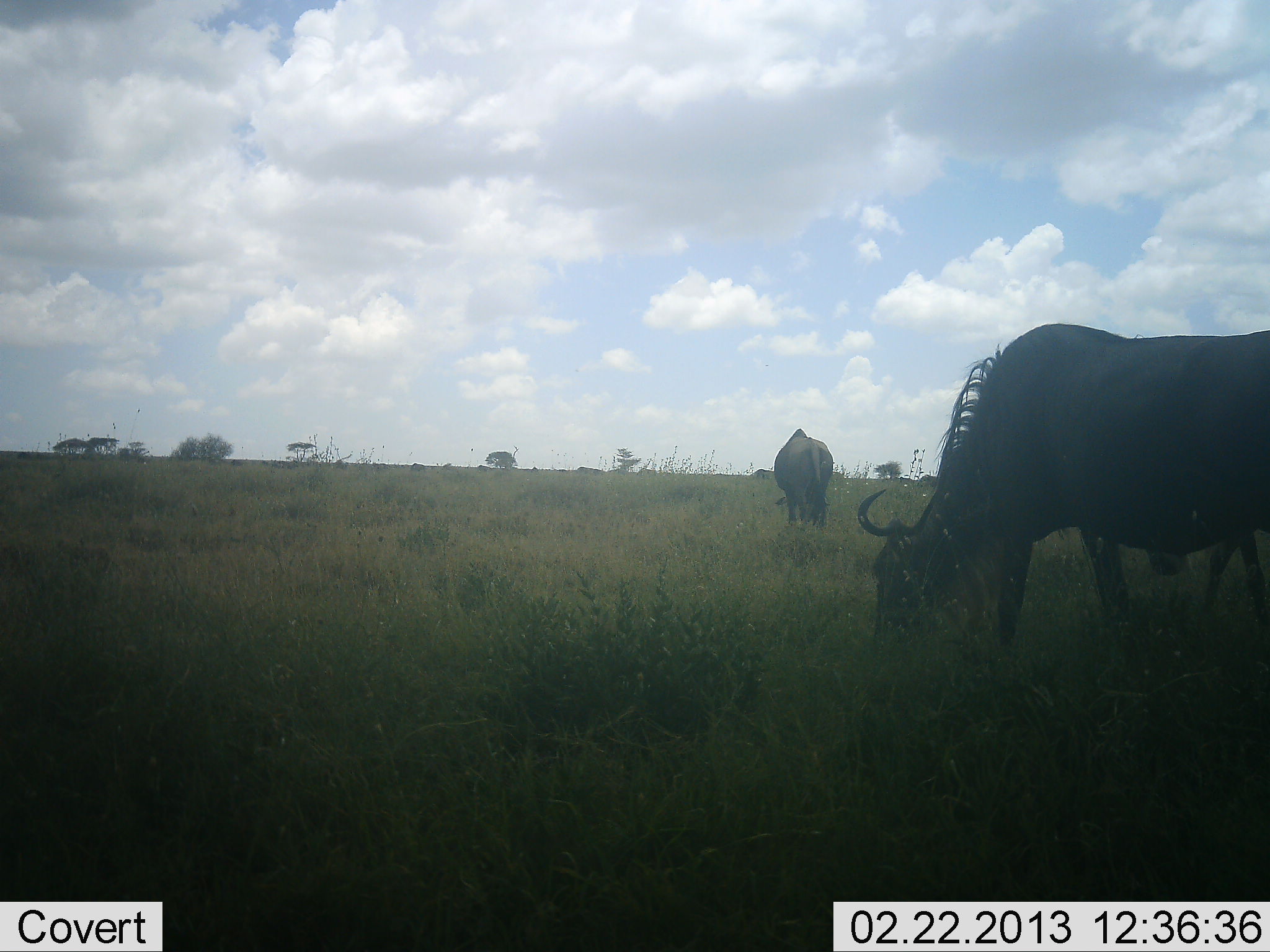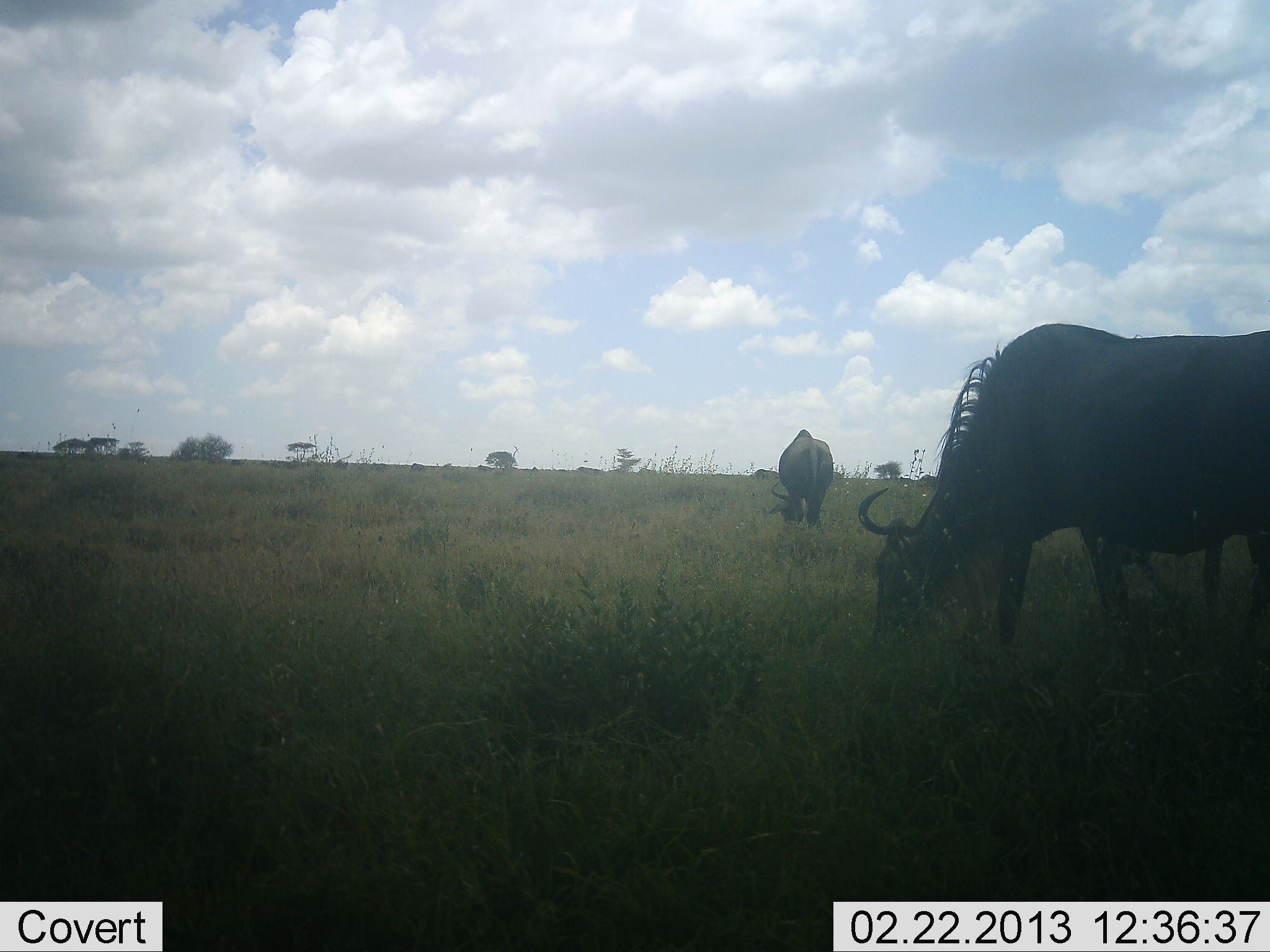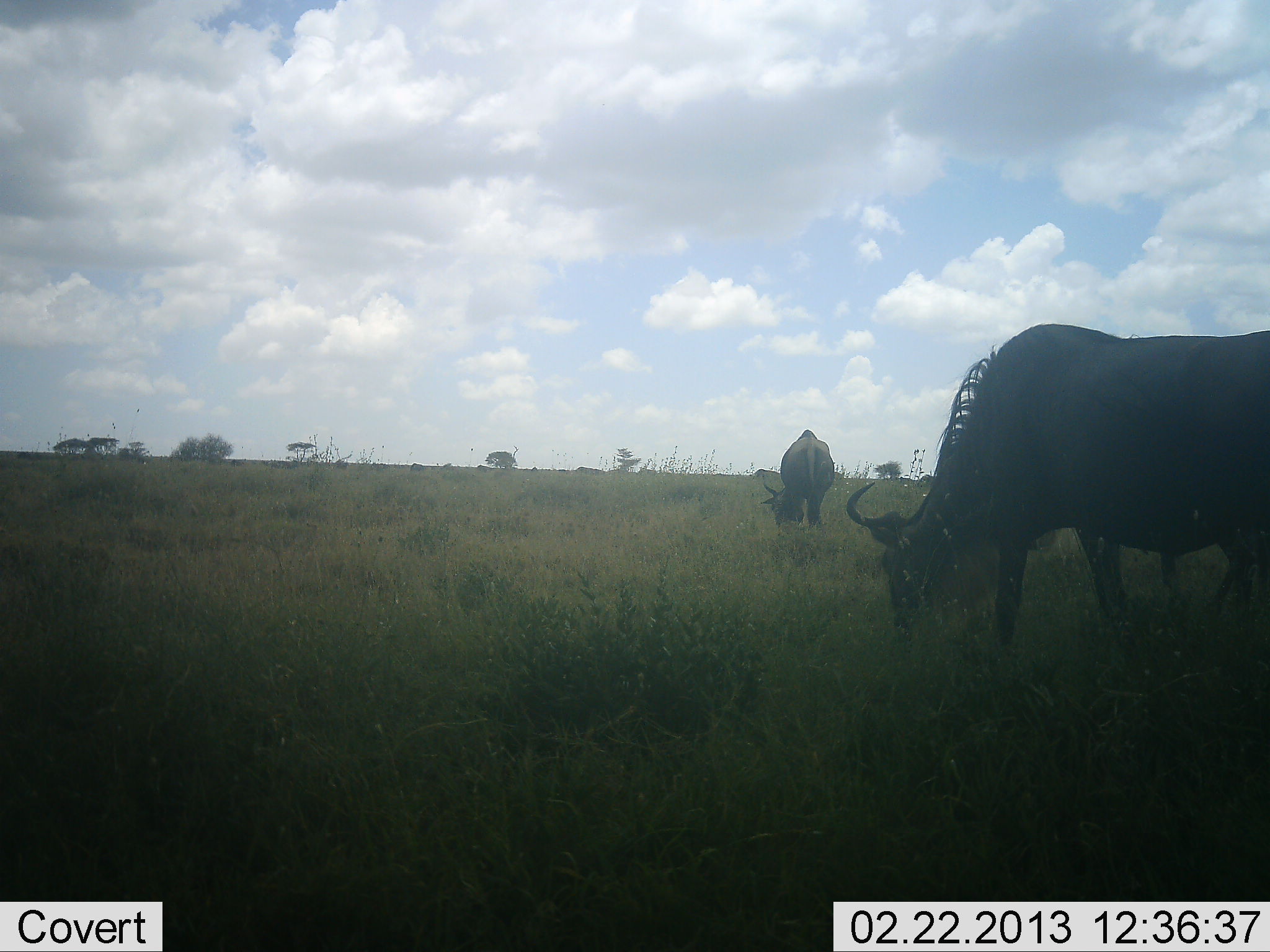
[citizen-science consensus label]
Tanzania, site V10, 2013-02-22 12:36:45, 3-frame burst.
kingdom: Animalia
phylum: Chordata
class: Mammalia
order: Artiodactyla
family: Bovidae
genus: Connochaetes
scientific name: Connochaetes taurinus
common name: blue wildebeest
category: wildebeest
Wildebeest (blue wildebeest) (Connochaetes taurinus), count 3. Behavior (volunteer vote fractions): standing 45%, resting 0%, moving 23%, interacting 0%. Young present (vote fraction): 0%. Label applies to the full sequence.